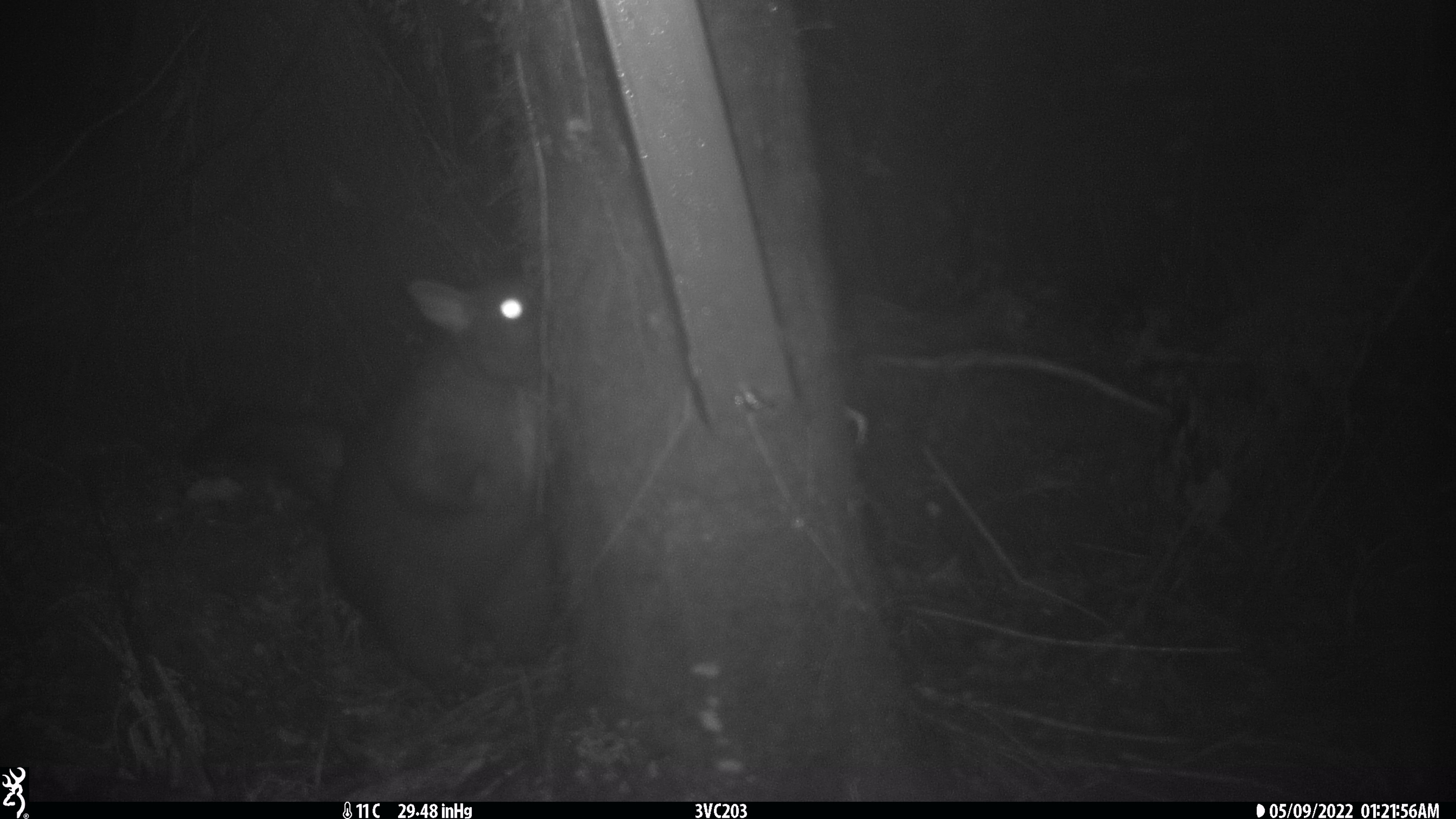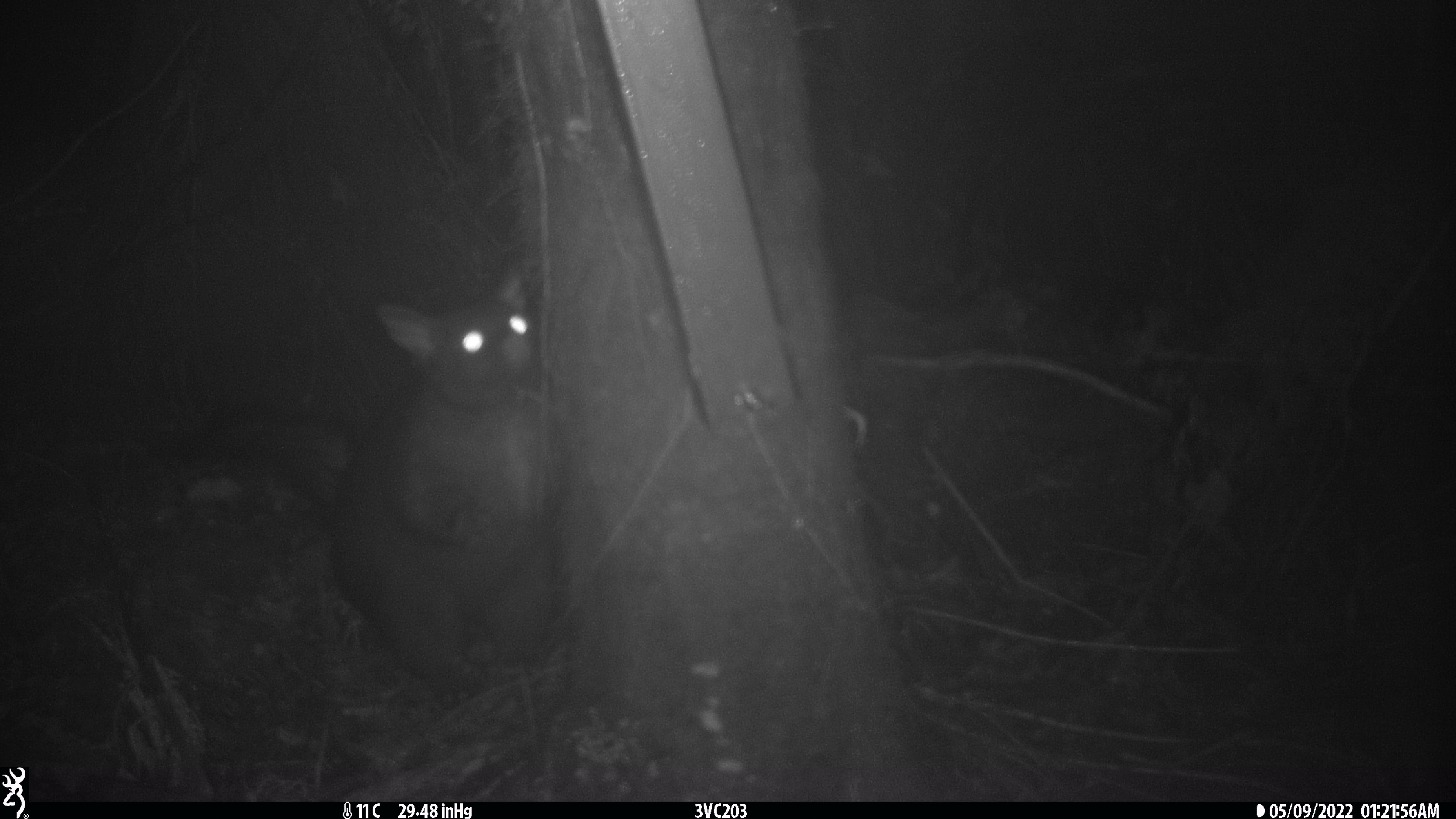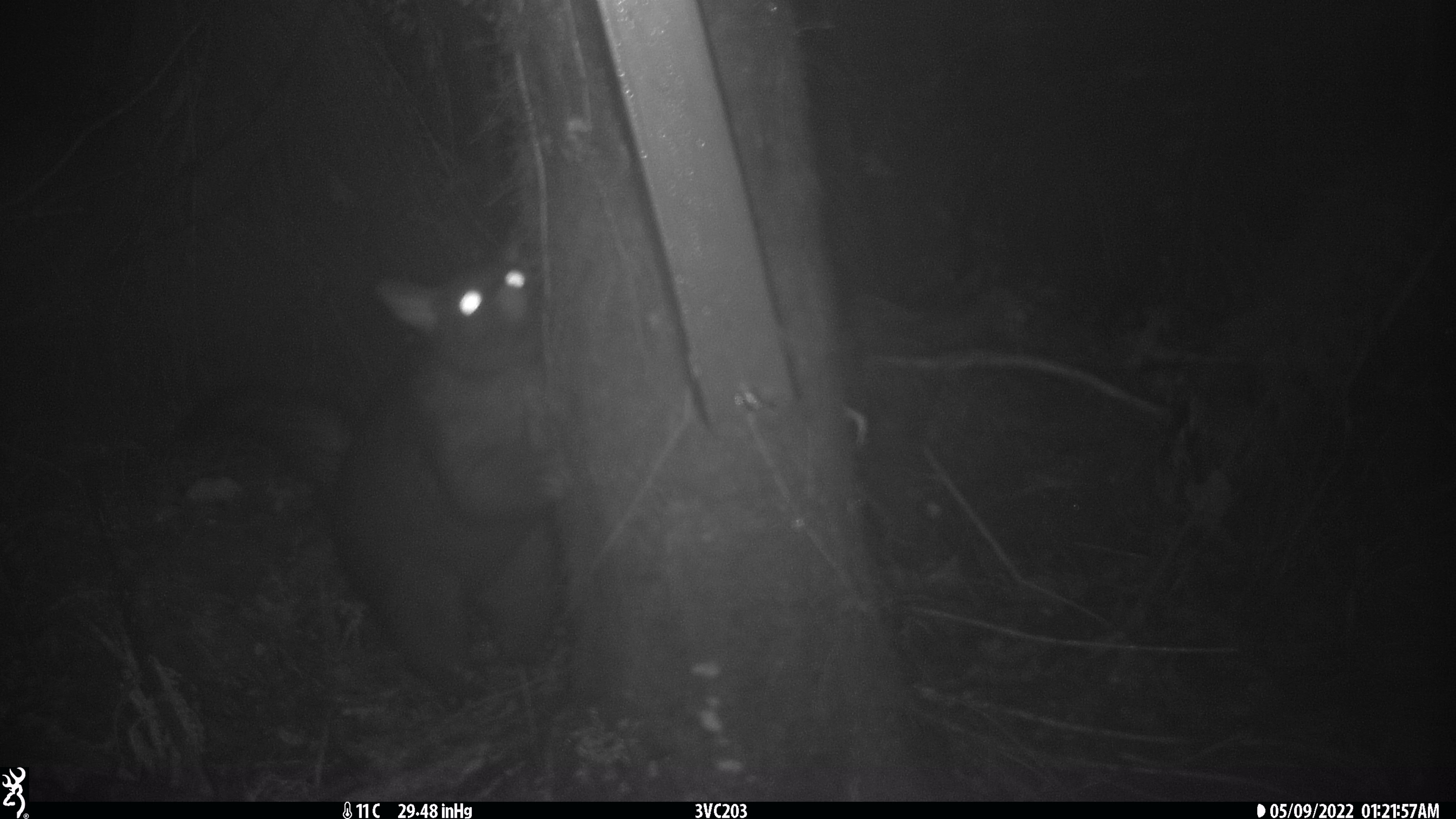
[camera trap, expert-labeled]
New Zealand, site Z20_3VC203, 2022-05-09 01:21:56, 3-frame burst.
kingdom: Animalia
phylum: Chordata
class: Mammalia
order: Diprotodontia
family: Phalangeridae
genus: Trichosurus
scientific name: Trichosurus vulpecula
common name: common brushtail possum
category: possum